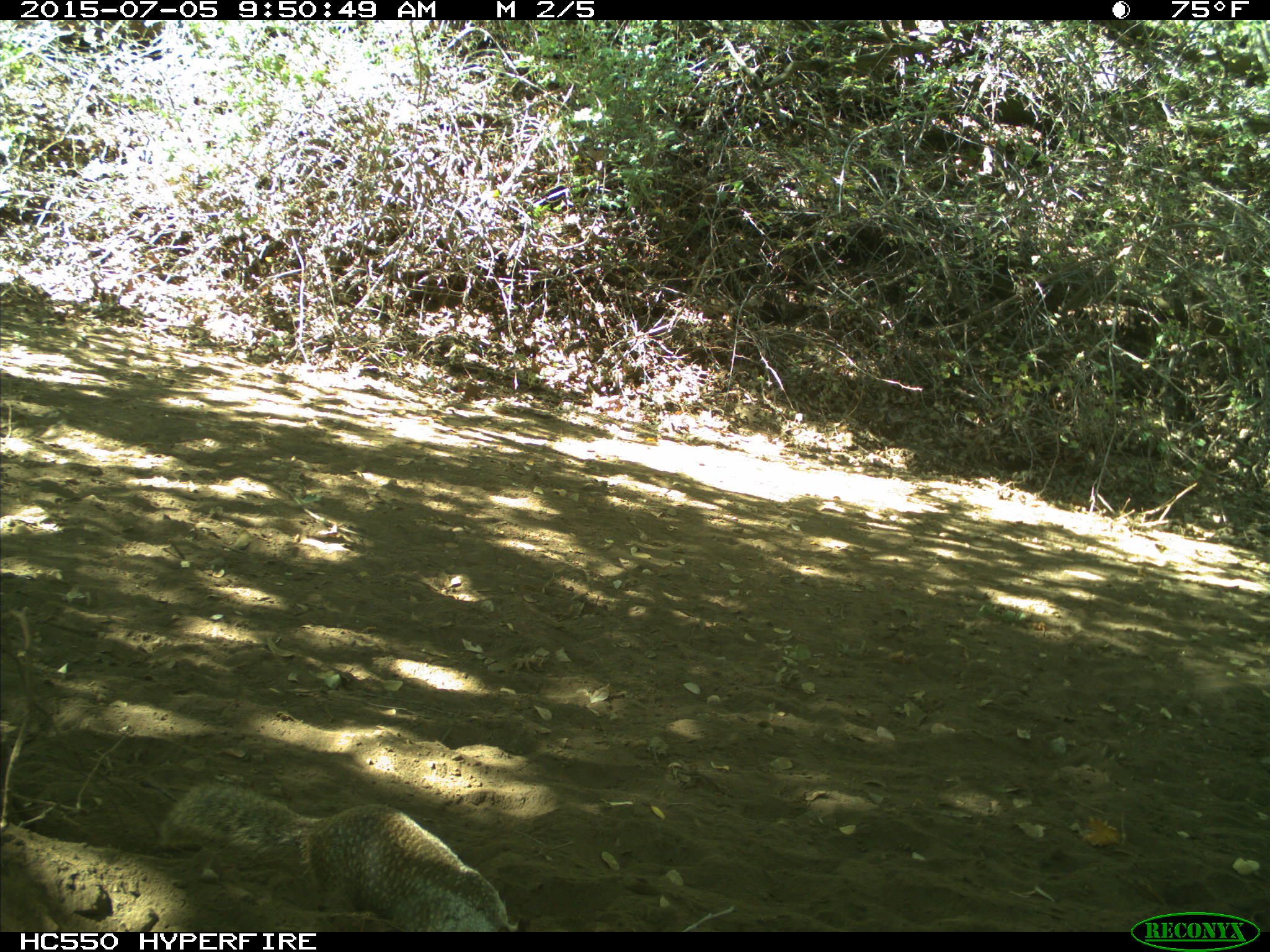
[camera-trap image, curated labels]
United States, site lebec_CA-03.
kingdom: Animalia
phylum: Chordata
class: Mammalia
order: Rodentia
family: Sciuridae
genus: Otospermophilus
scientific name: Otospermophilus beecheyi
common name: california ground squirrel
Otospermophilus beecheyi (california ground squirrel).